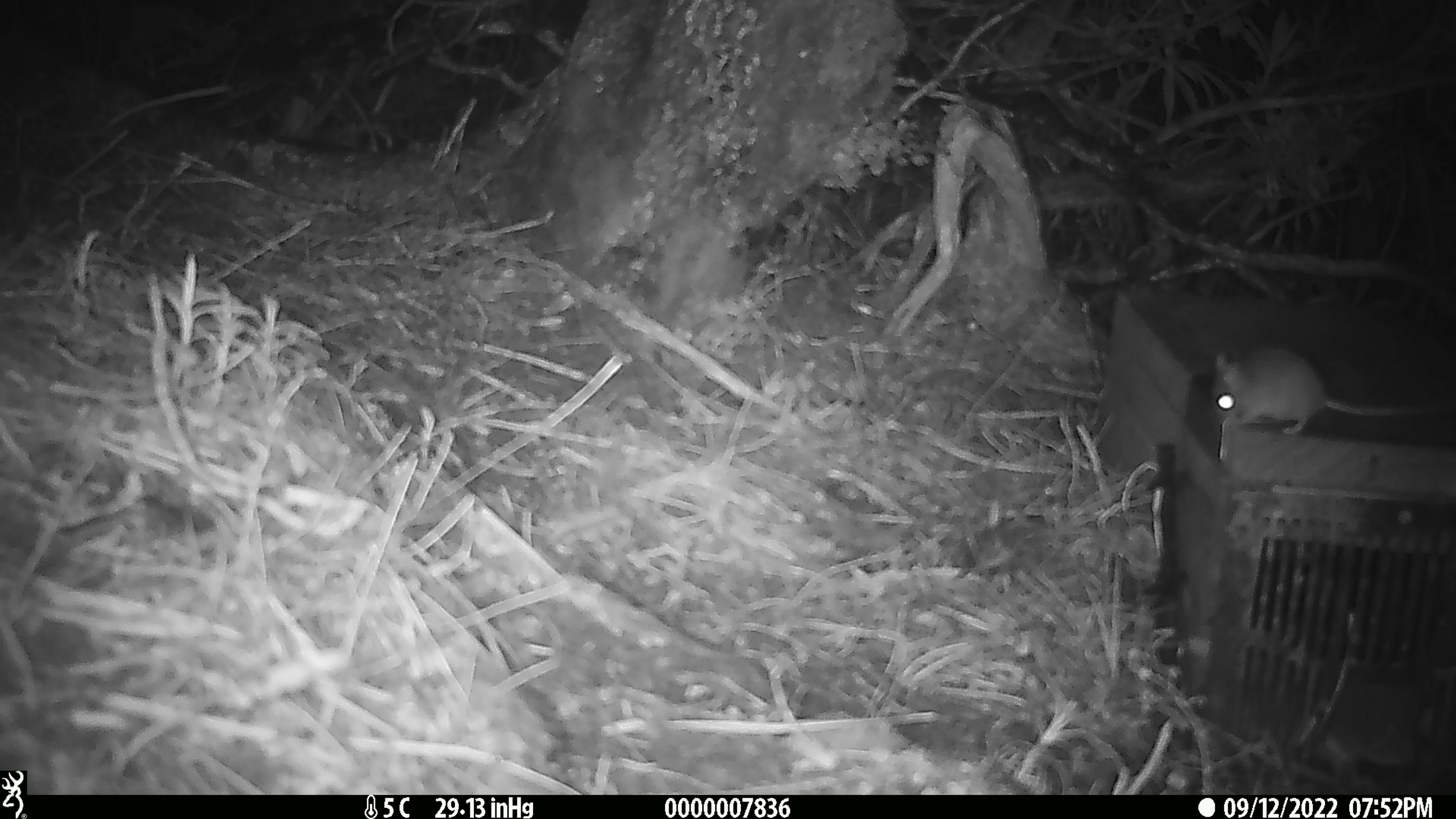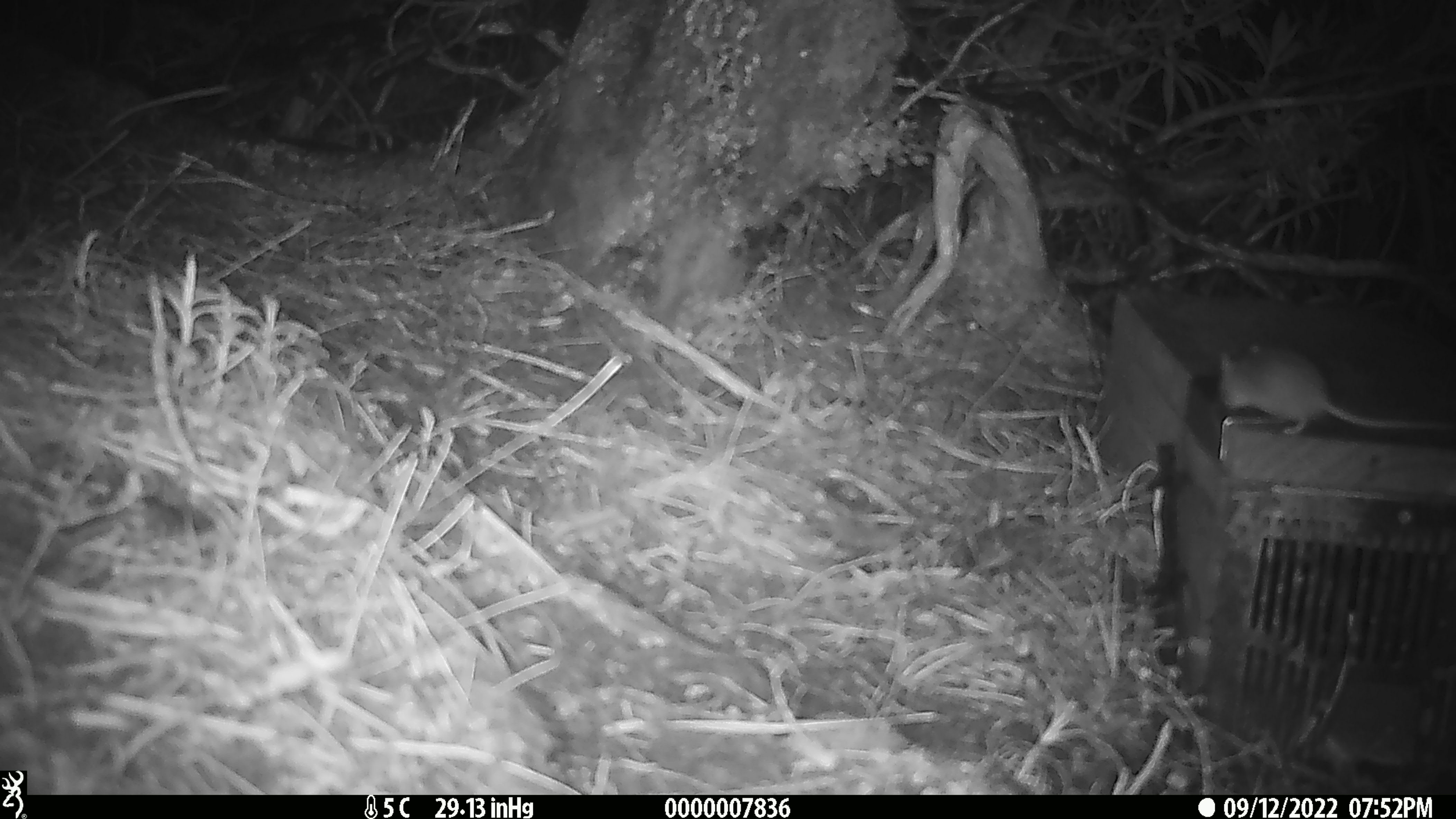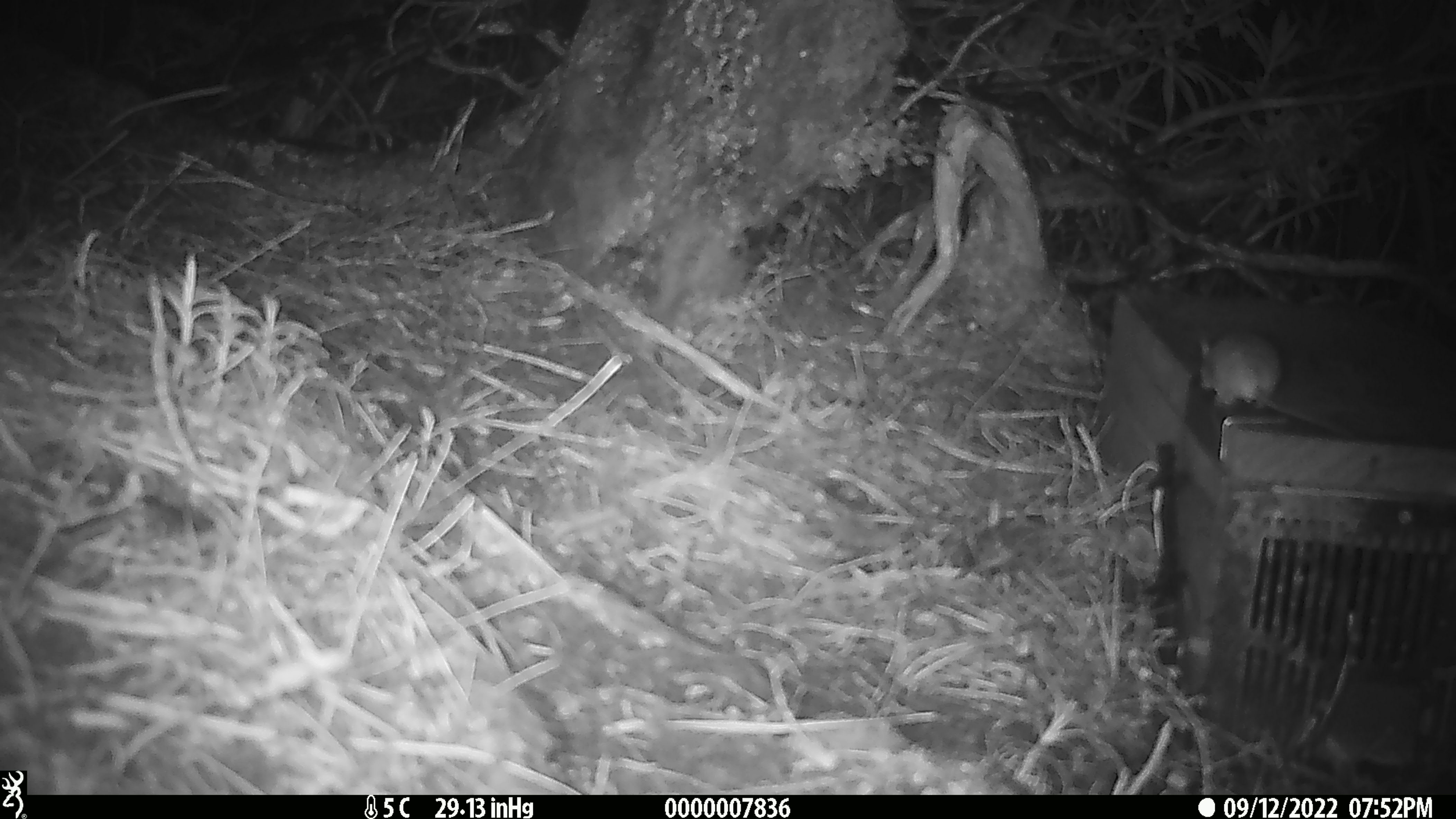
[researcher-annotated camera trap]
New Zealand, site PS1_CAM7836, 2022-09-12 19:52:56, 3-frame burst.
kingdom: Animalia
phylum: Chordata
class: Mammalia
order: Rodentia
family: Muridae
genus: Mus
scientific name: Mus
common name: mouse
Mouse (Mus).